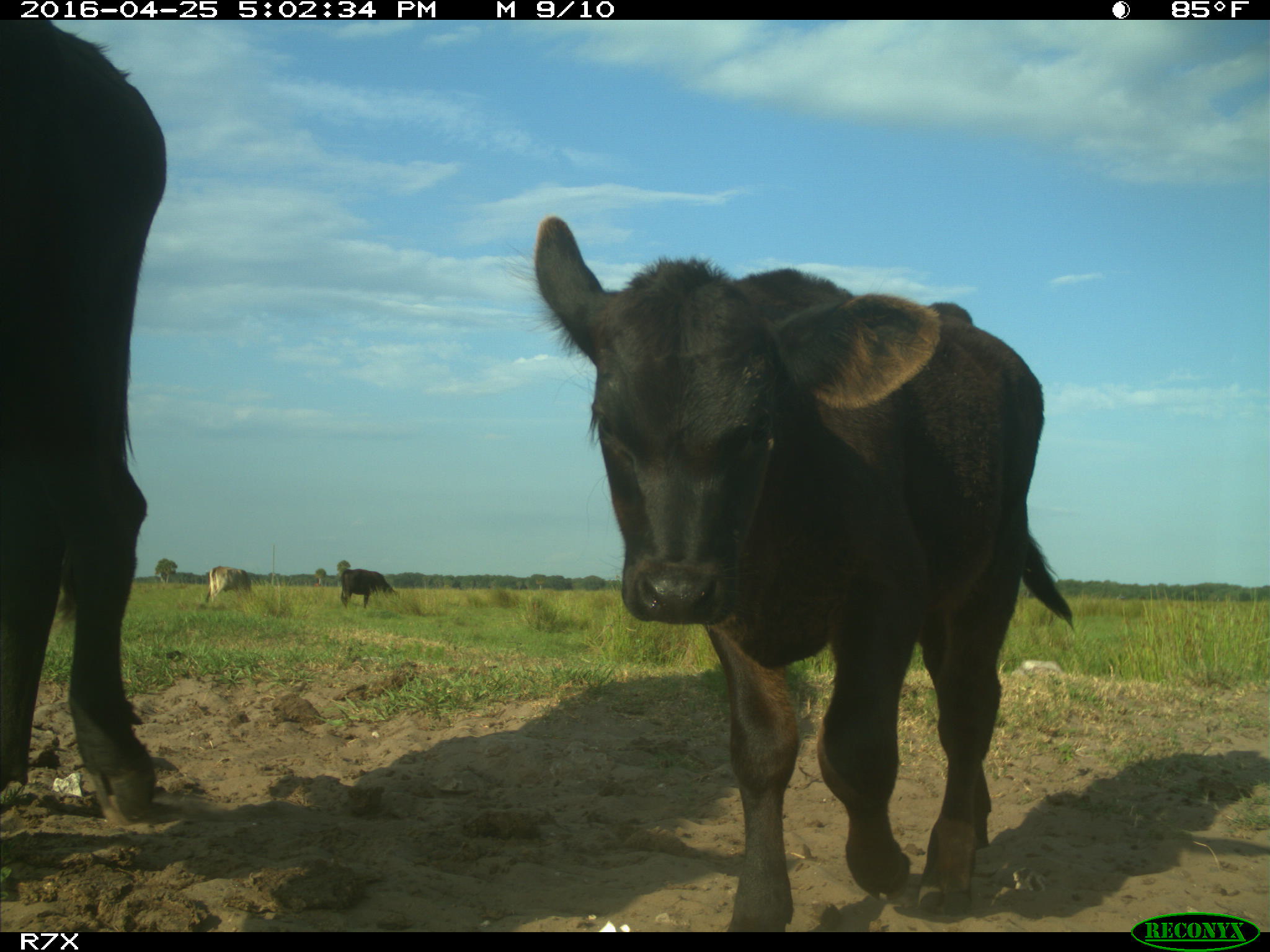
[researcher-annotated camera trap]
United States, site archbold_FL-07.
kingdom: Animalia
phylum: Chordata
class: Mammalia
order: Artiodactyla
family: Bovidae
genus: Bos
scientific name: Bos taurus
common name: domestic cow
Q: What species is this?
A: Bos taurus (domestic cow).